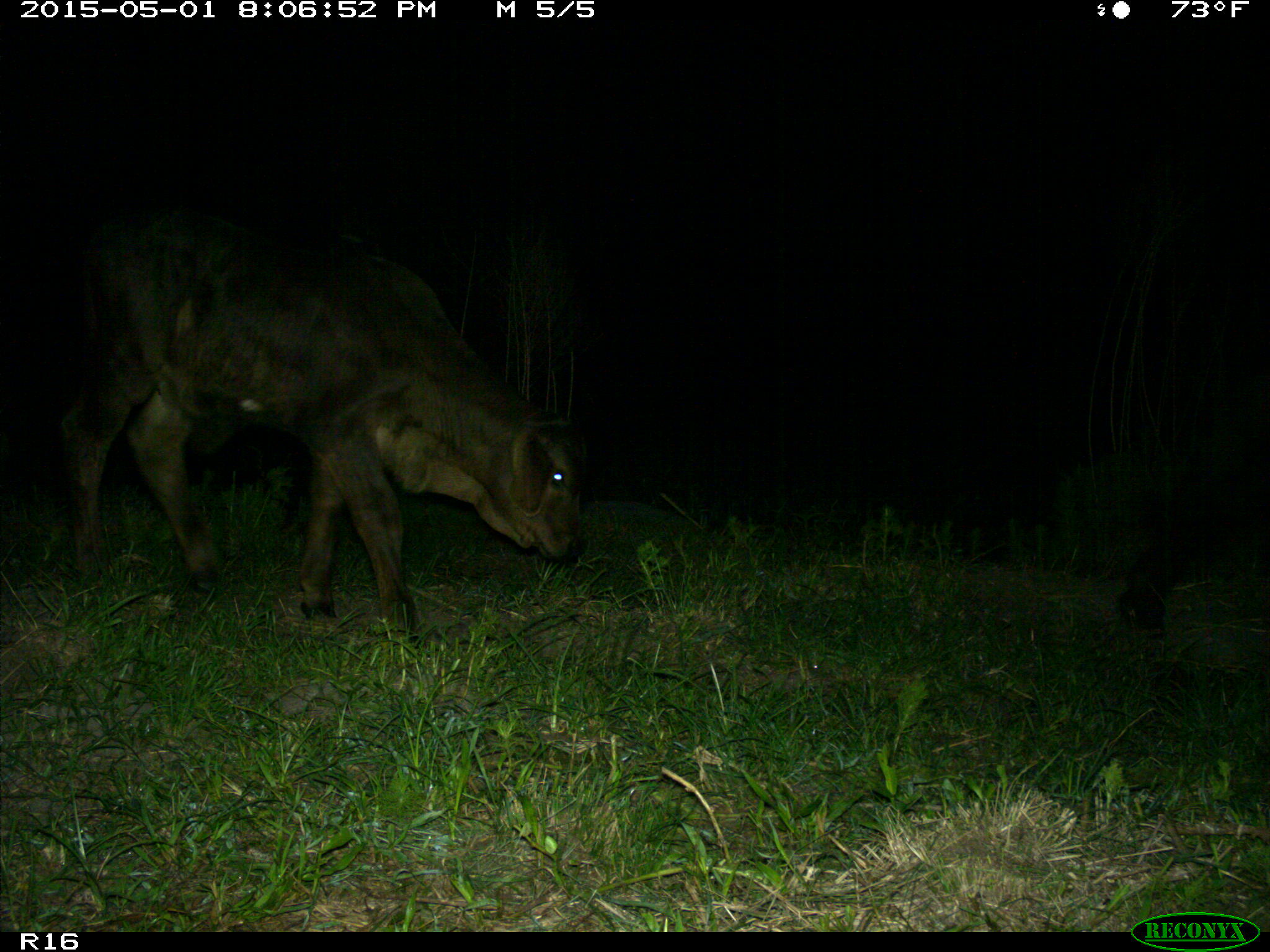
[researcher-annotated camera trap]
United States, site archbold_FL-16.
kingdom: Animalia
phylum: Chordata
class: Mammalia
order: Artiodactyla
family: Bovidae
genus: Bos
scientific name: Bos taurus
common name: domestic cow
Bos taurus (domestic cow).